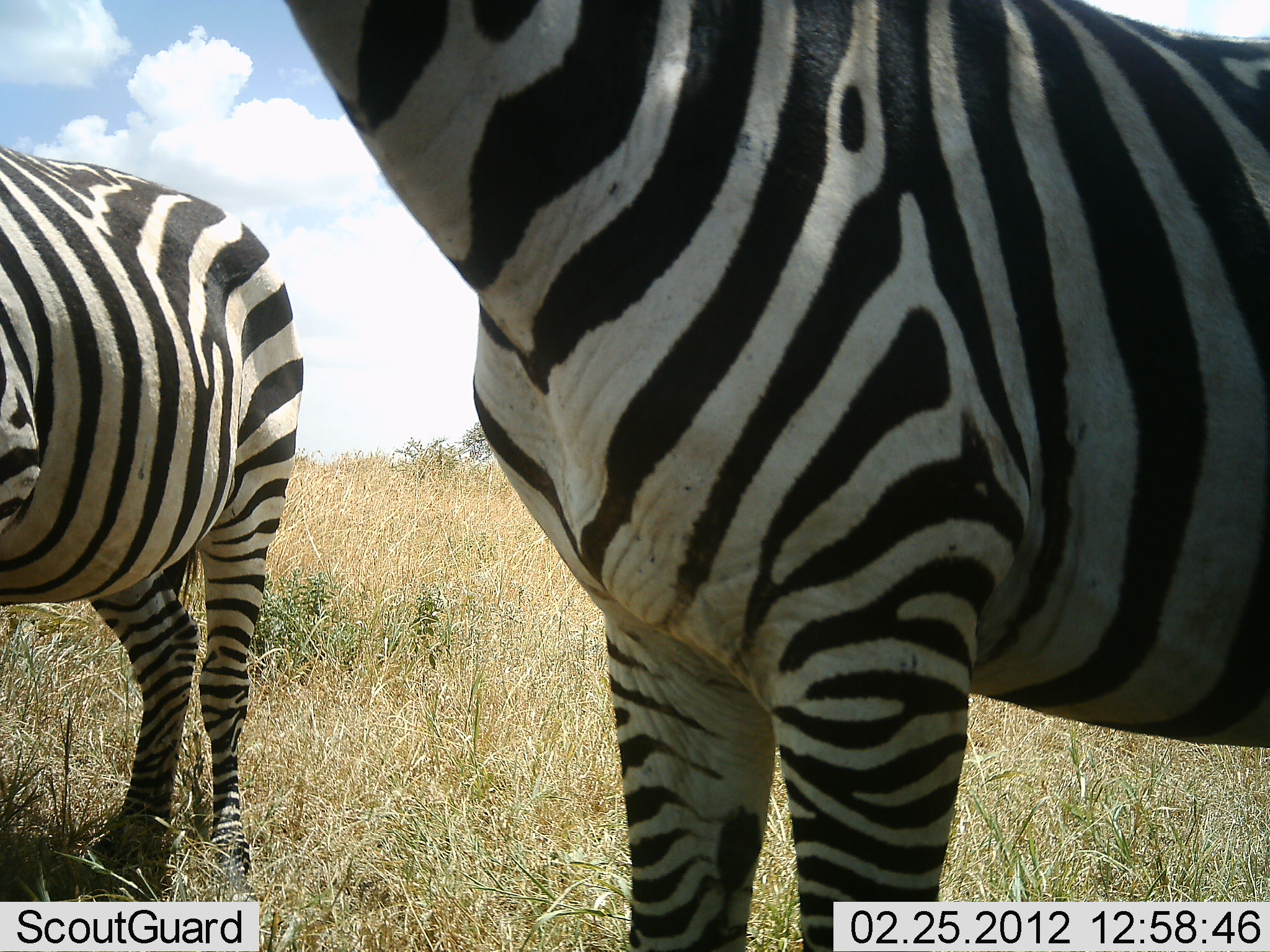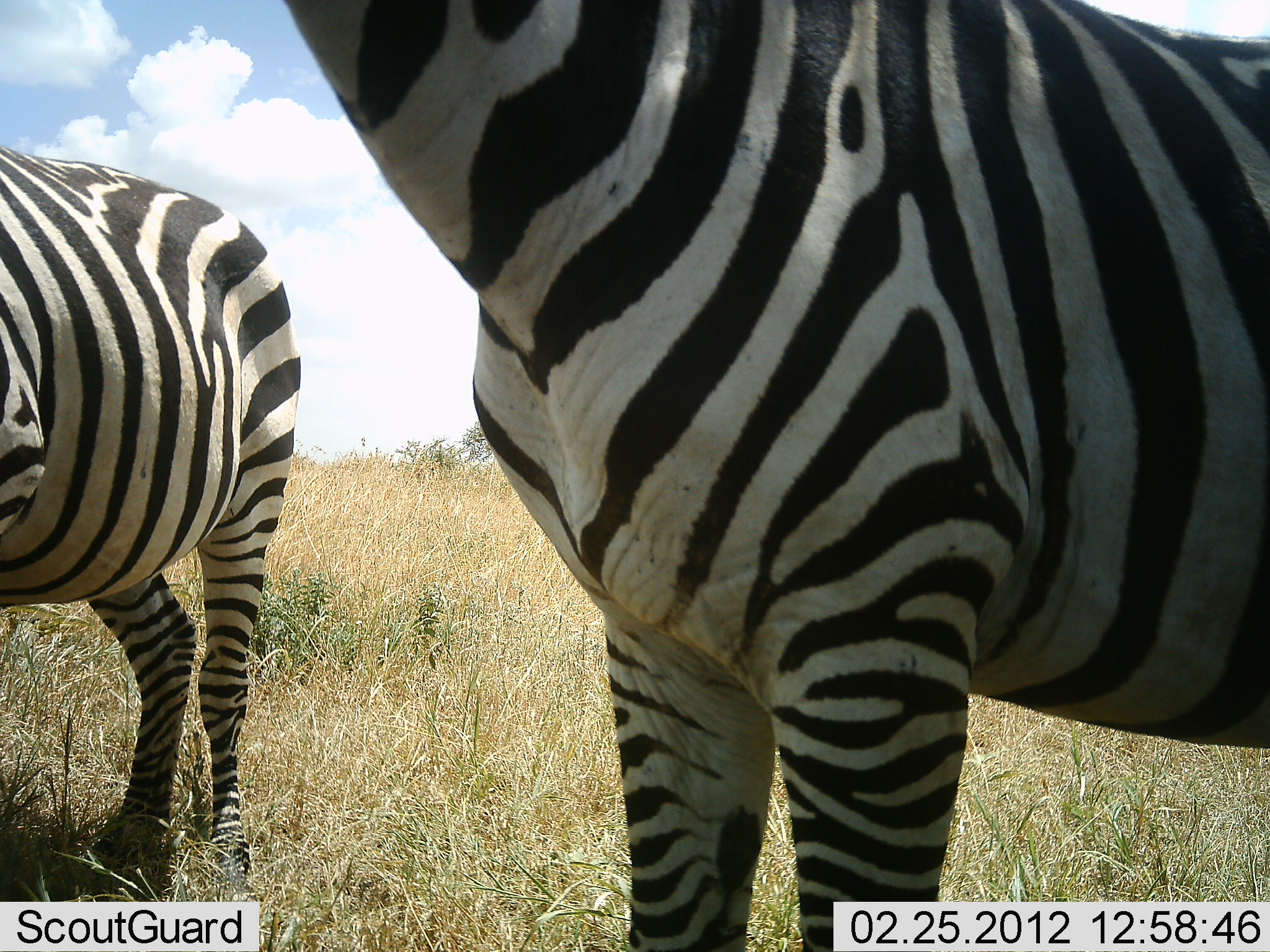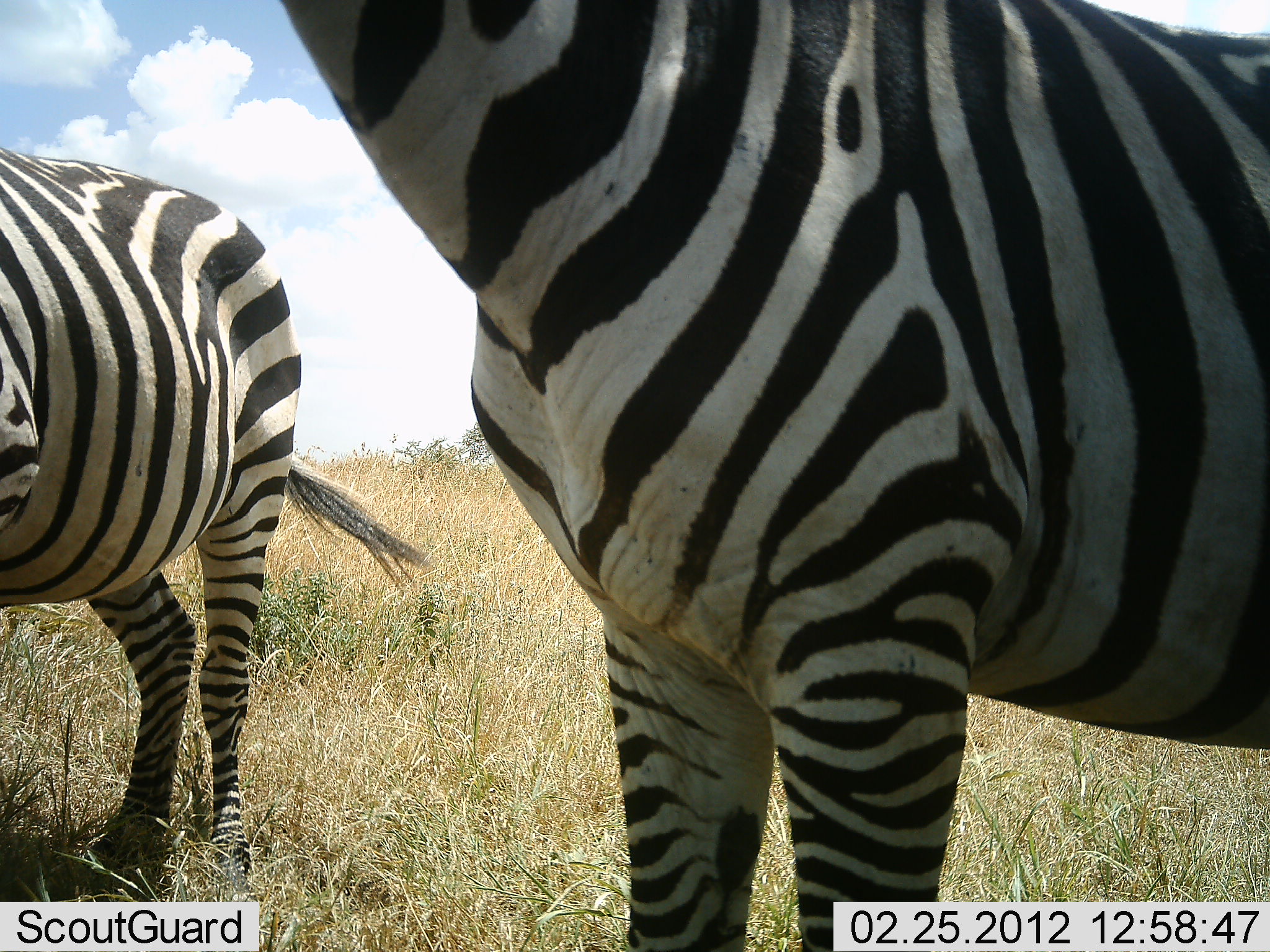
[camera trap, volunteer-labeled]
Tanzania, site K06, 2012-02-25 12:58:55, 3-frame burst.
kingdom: Animalia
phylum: Chordata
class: Mammalia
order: Perissodactyla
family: Equidae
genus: Equus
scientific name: Equus quagga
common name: plains zebra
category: zebra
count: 2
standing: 100%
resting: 0%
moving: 0%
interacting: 0%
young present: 0%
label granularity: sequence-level